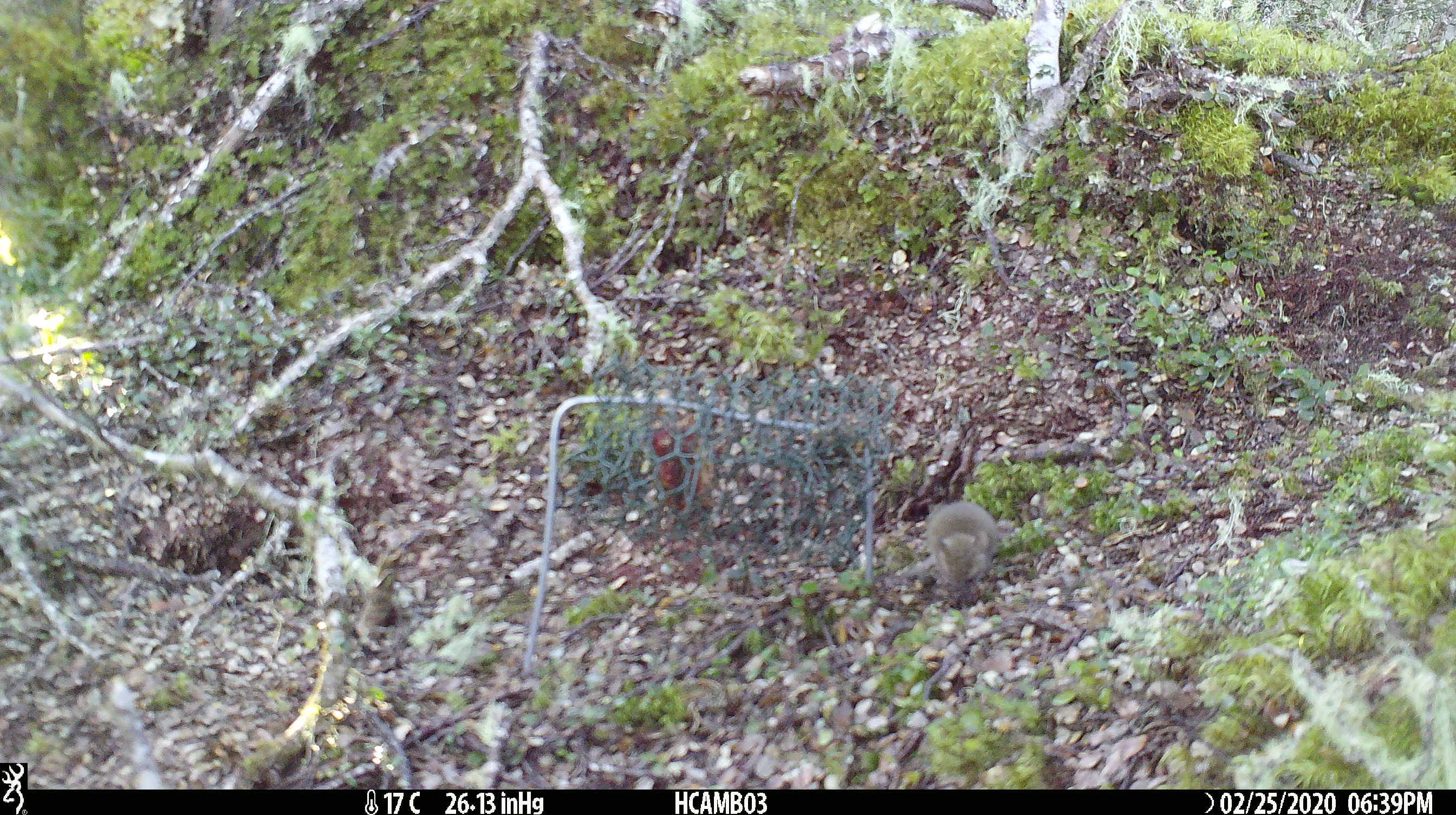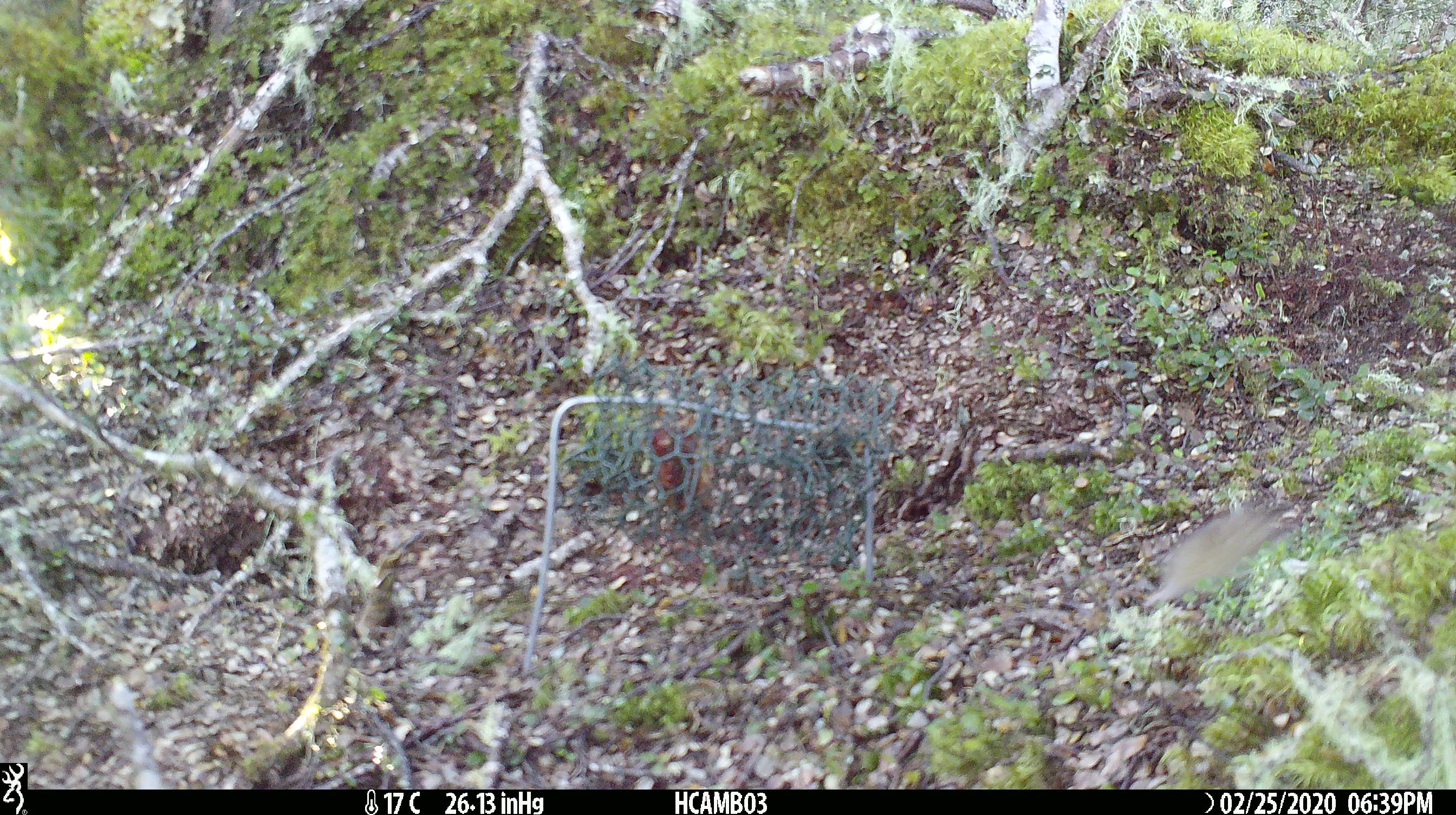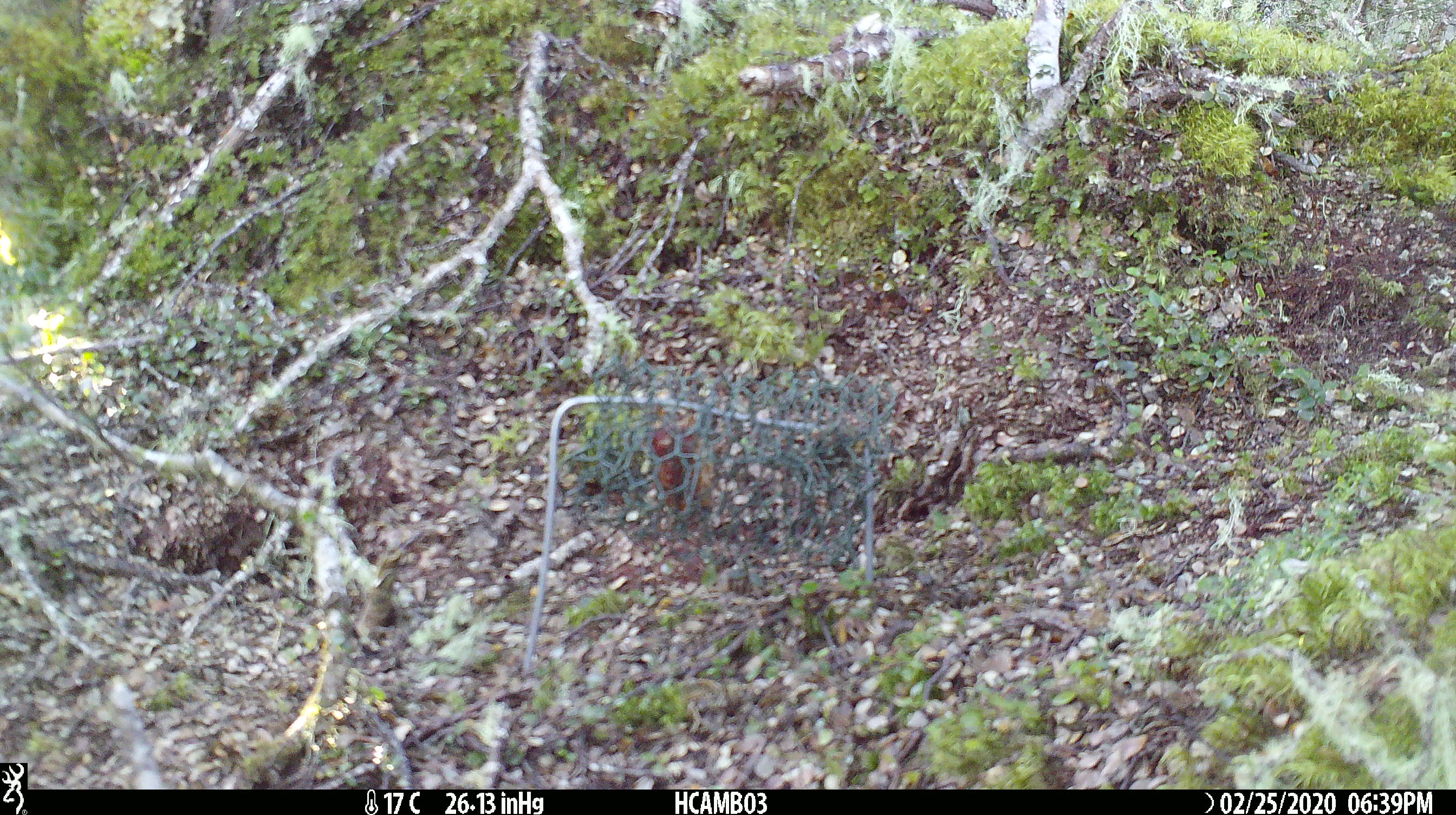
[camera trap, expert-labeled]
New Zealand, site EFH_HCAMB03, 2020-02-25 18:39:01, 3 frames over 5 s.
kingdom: Animalia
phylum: Chordata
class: Mammalia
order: Rodentia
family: Muridae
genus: Mus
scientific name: Mus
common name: mouse